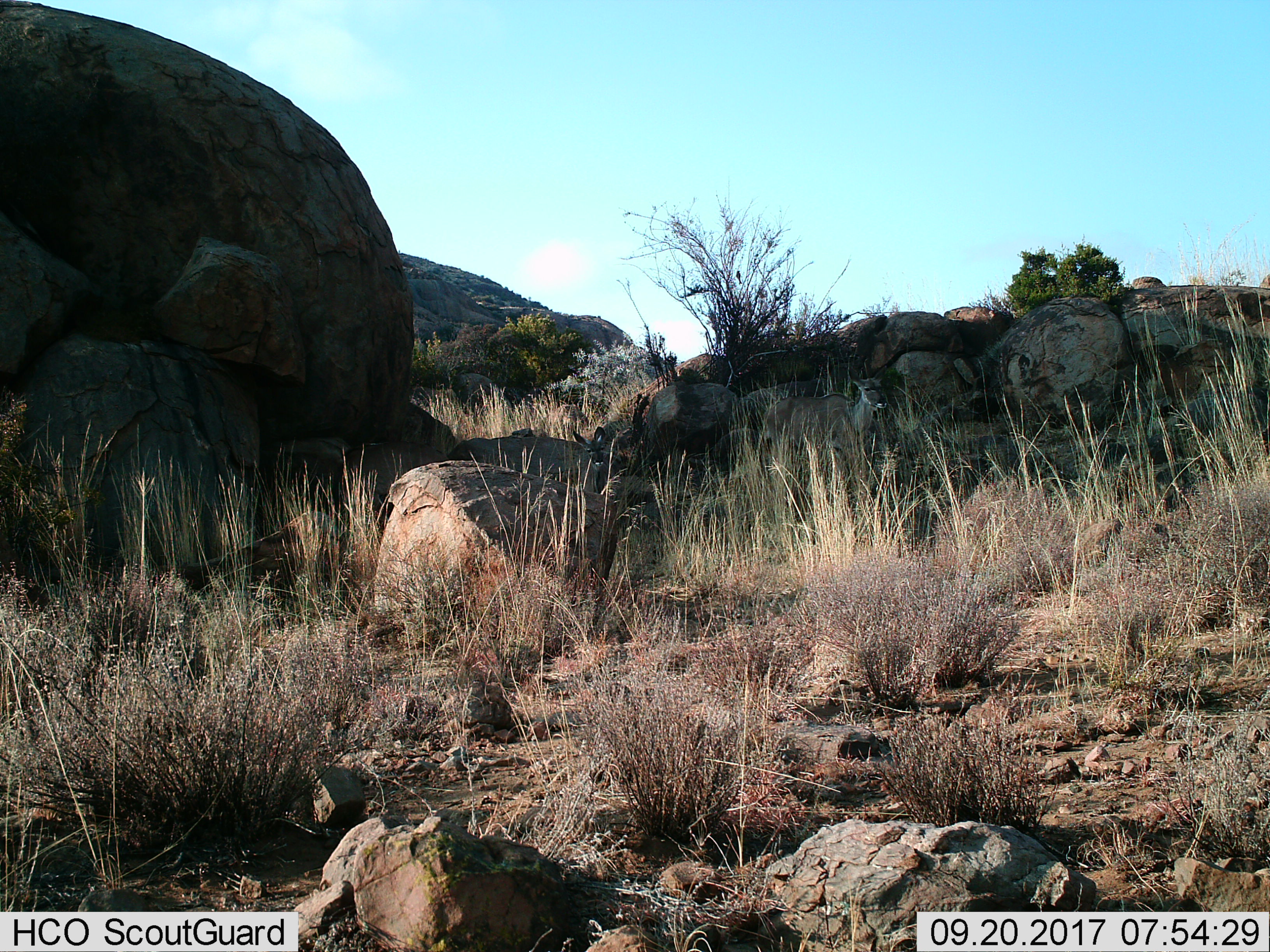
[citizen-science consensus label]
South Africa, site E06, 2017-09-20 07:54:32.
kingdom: Animalia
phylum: Chordata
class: Mammalia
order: Artiodactyla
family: Bovidae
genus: Tragelaphus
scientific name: Tragelaphus strepsiceros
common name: greater kudu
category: kudu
Kudu (greater kudu) (Tragelaphus strepsiceros), count 2. Behavior (volunteer vote fractions): standing 100%, resting 0%, moving 0%, interacting 0%. Young present (vote fraction): 0%. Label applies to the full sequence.